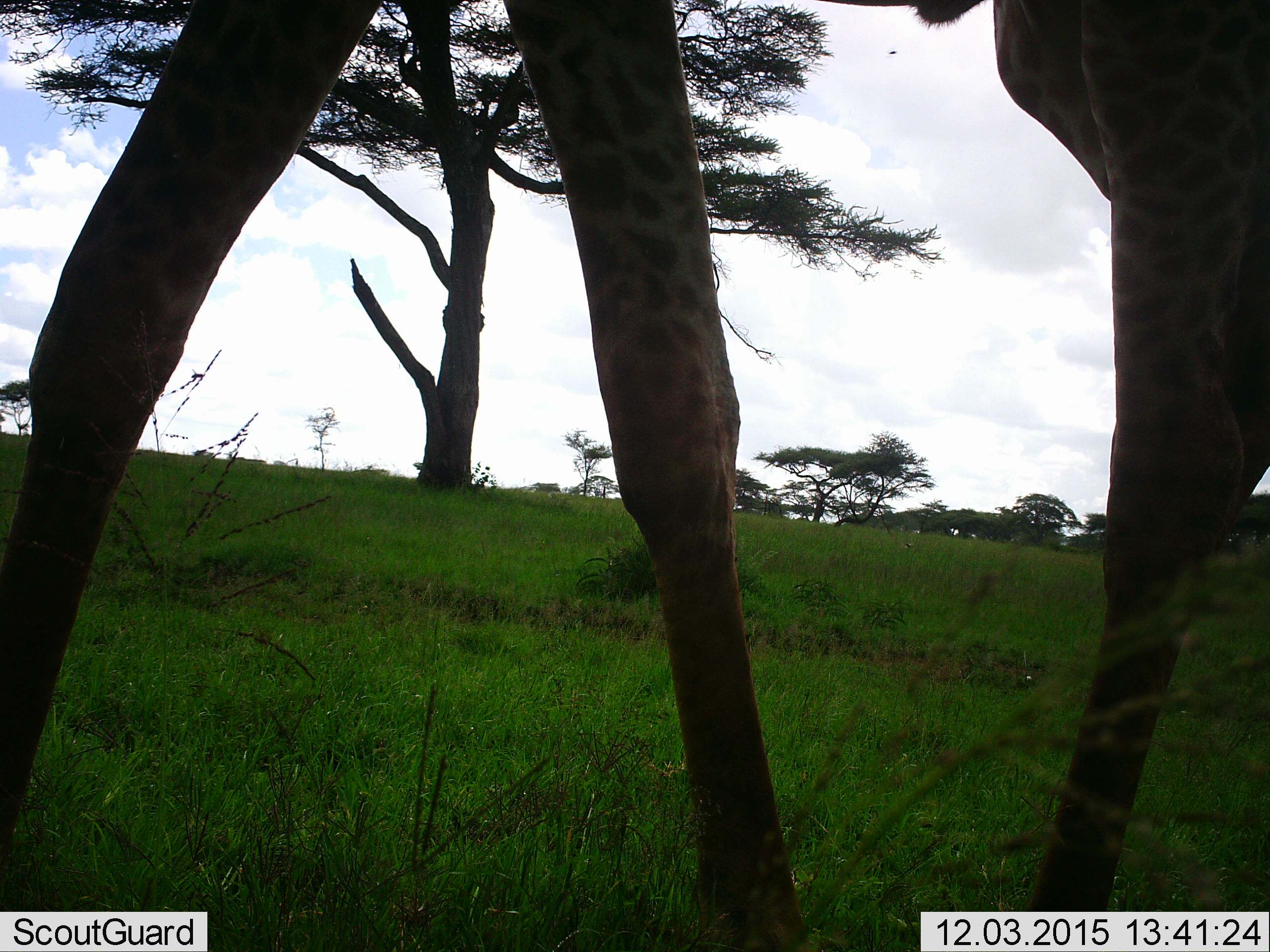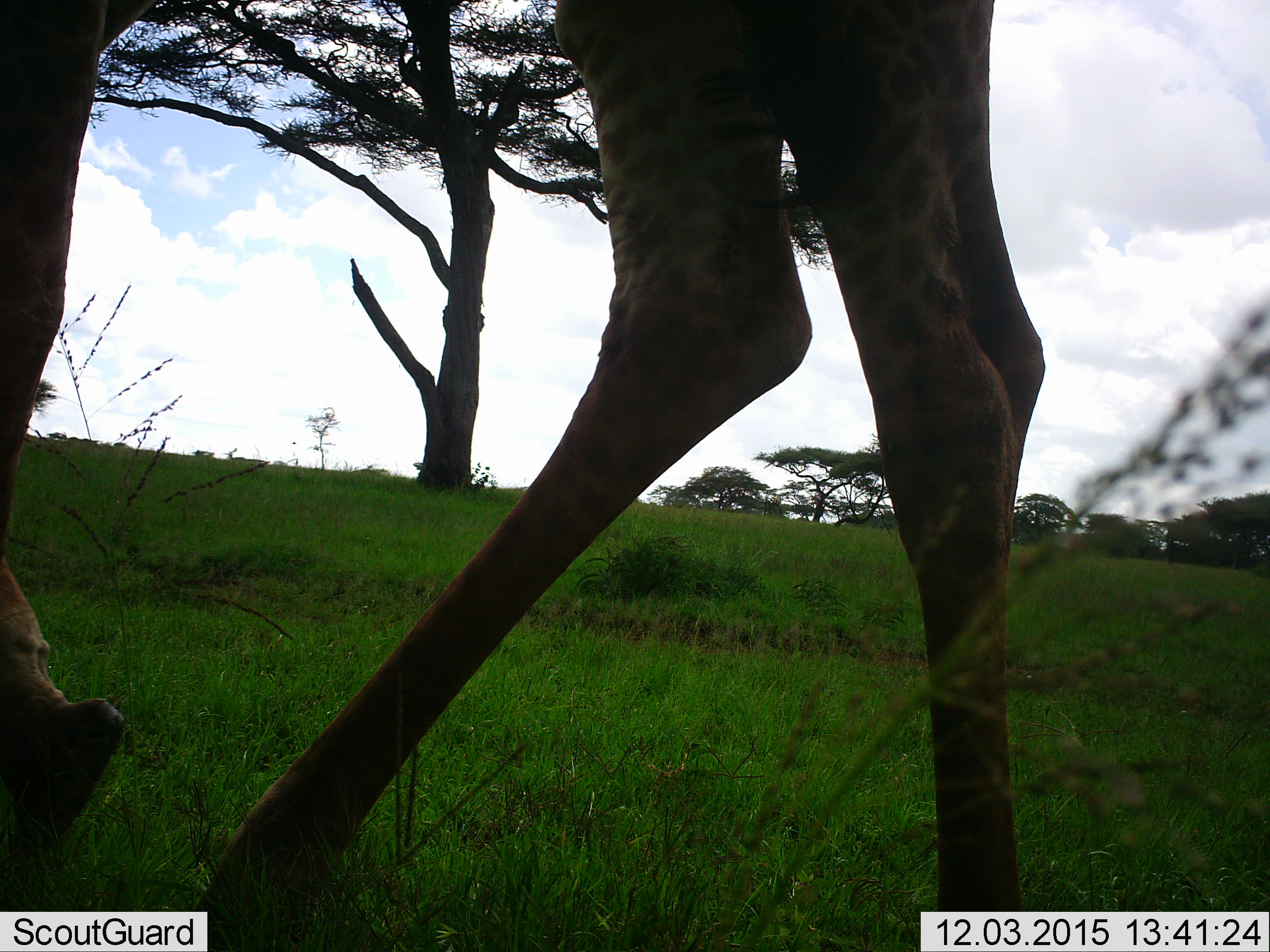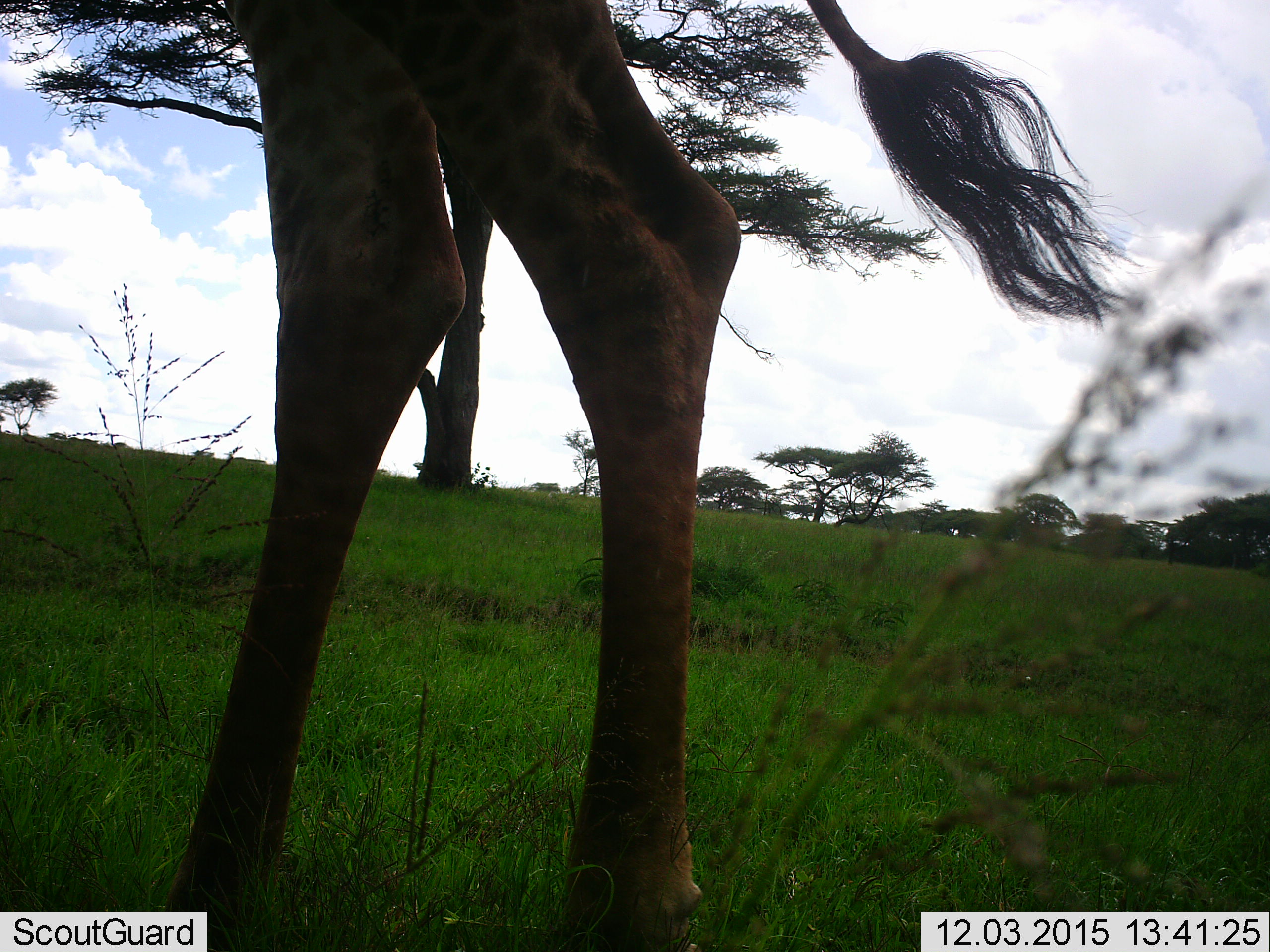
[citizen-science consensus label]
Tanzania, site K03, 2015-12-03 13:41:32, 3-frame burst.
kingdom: Animalia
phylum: Chordata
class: Mammalia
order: Artiodactyla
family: Giraffidae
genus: Giraffa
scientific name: Giraffa camelopardalis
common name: giraffe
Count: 1.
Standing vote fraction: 10%.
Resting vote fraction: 0%.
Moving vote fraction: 100%.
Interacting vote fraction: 0%.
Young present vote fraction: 0%.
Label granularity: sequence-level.